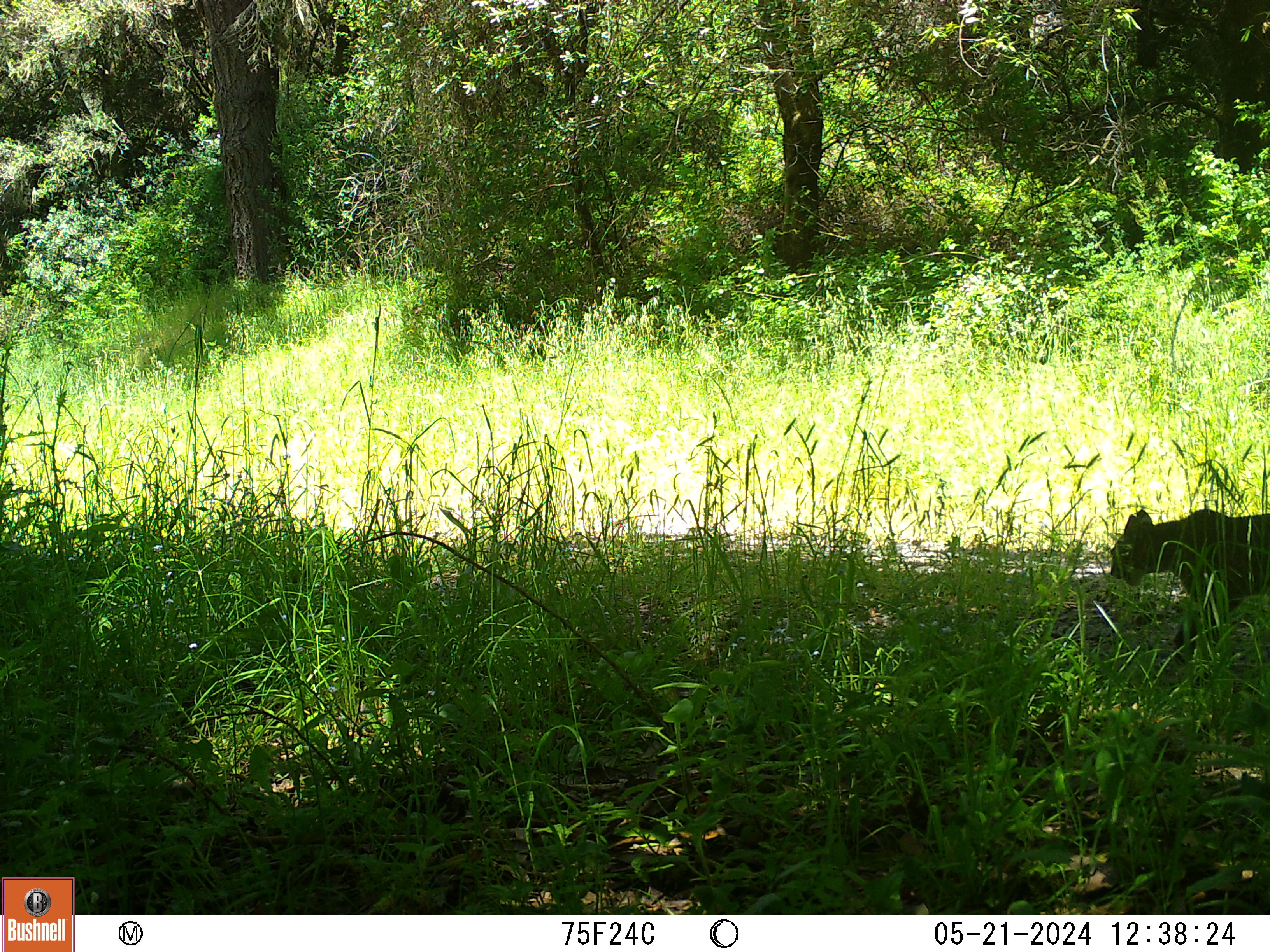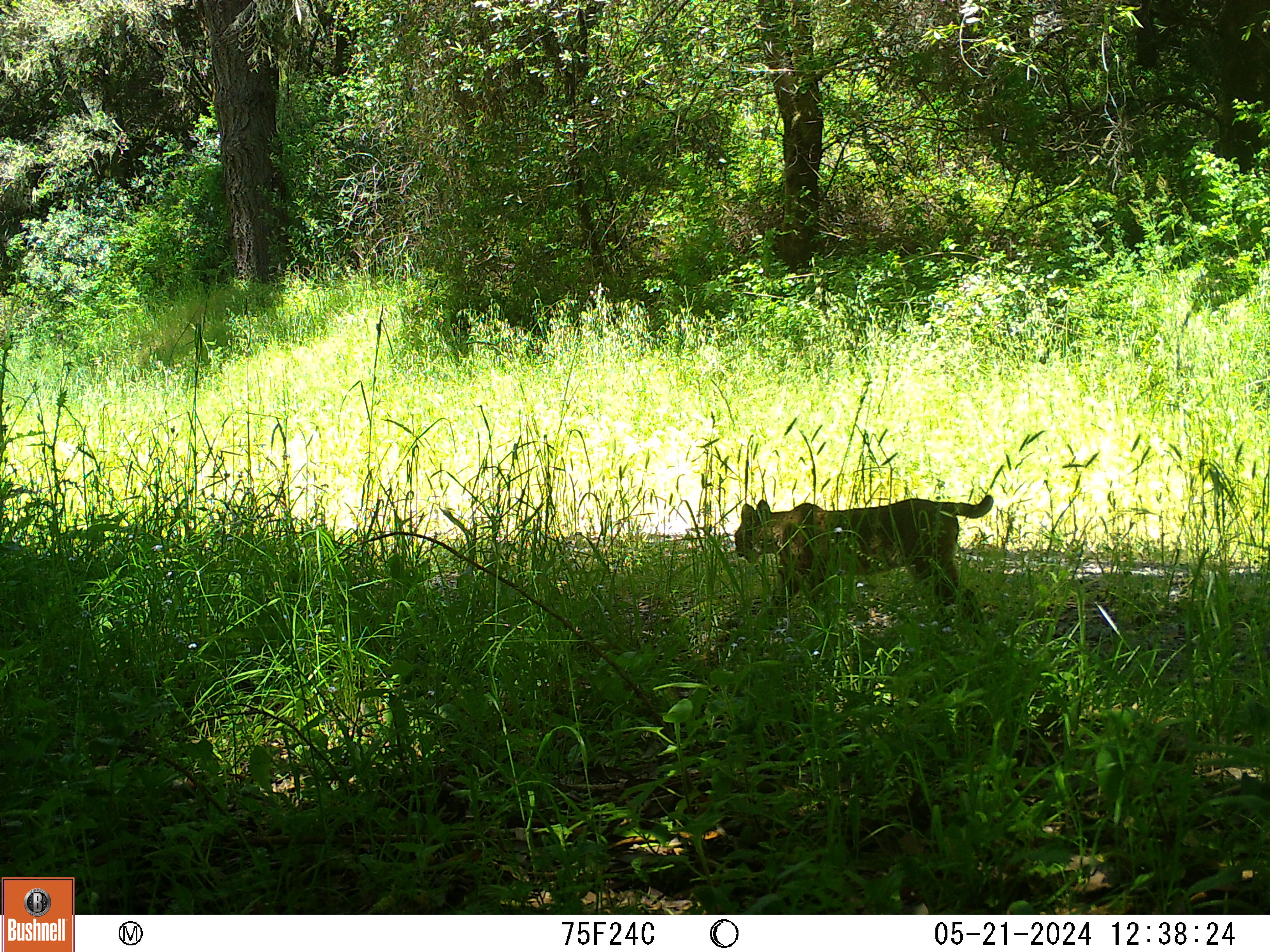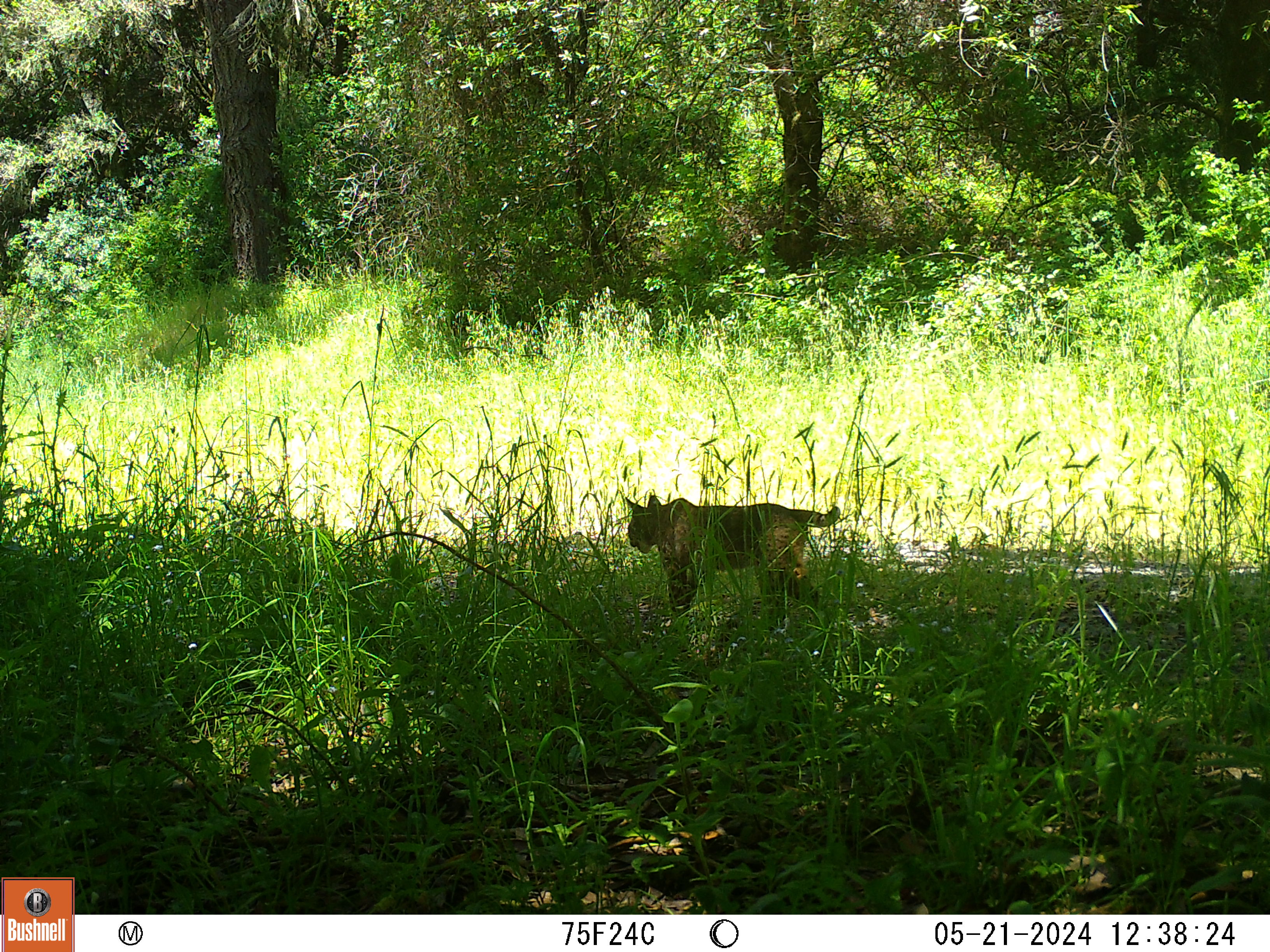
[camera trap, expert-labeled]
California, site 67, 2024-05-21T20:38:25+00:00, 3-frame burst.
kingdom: Animalia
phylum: Chordata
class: Mammalia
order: Carnivora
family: Felidae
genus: Lynx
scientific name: Lynx rufus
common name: bobcat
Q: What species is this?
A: Bobcat (Lynx rufus).